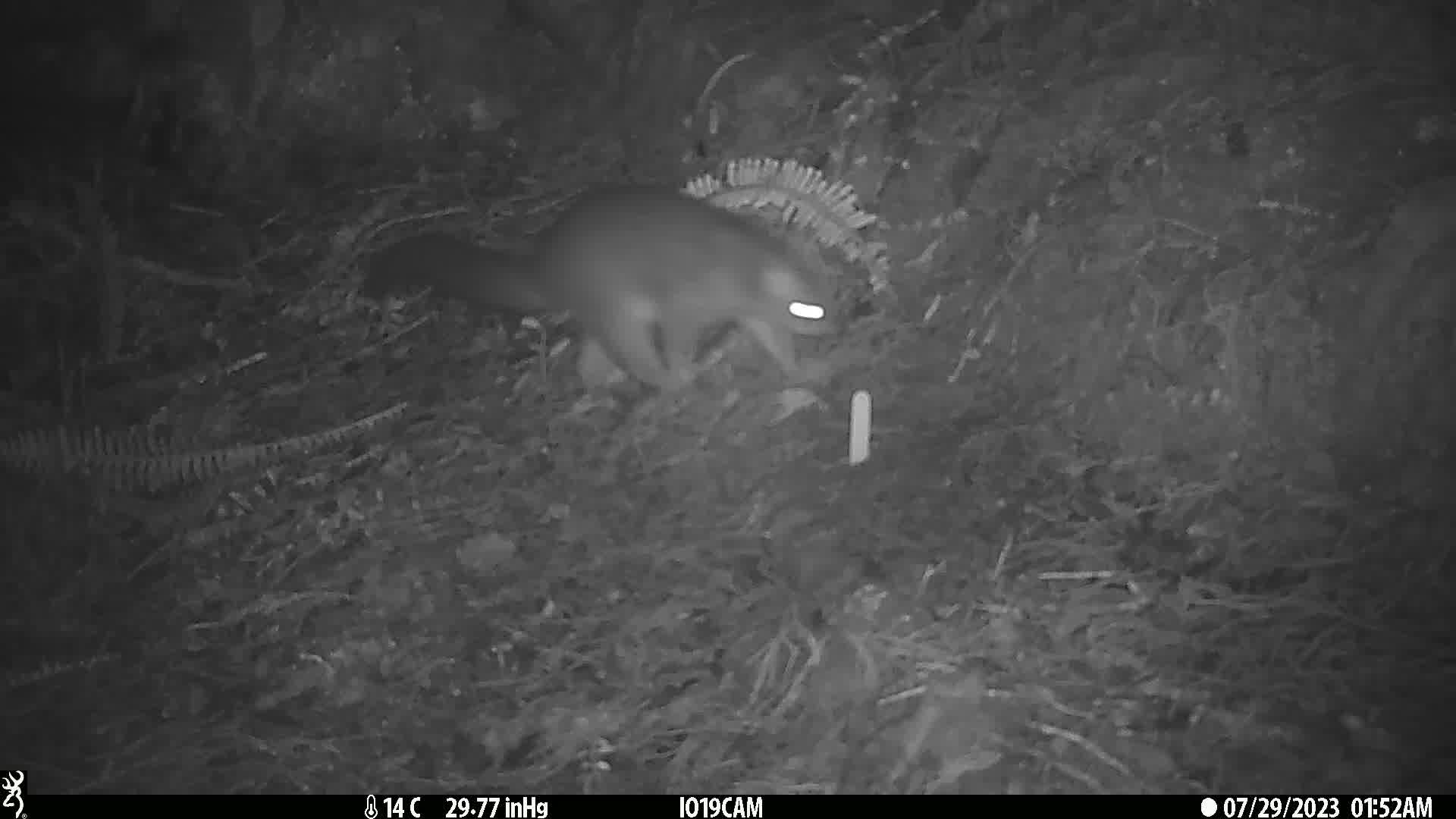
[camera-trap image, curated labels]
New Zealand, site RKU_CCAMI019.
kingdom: Animalia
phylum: Chordata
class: Mammalia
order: Diprotodontia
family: Phalangeridae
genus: Trichosurus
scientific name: Trichosurus vulpecula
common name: common brushtail possum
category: possum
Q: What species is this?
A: Possum (common brushtail possum) (Trichosurus vulpecula).